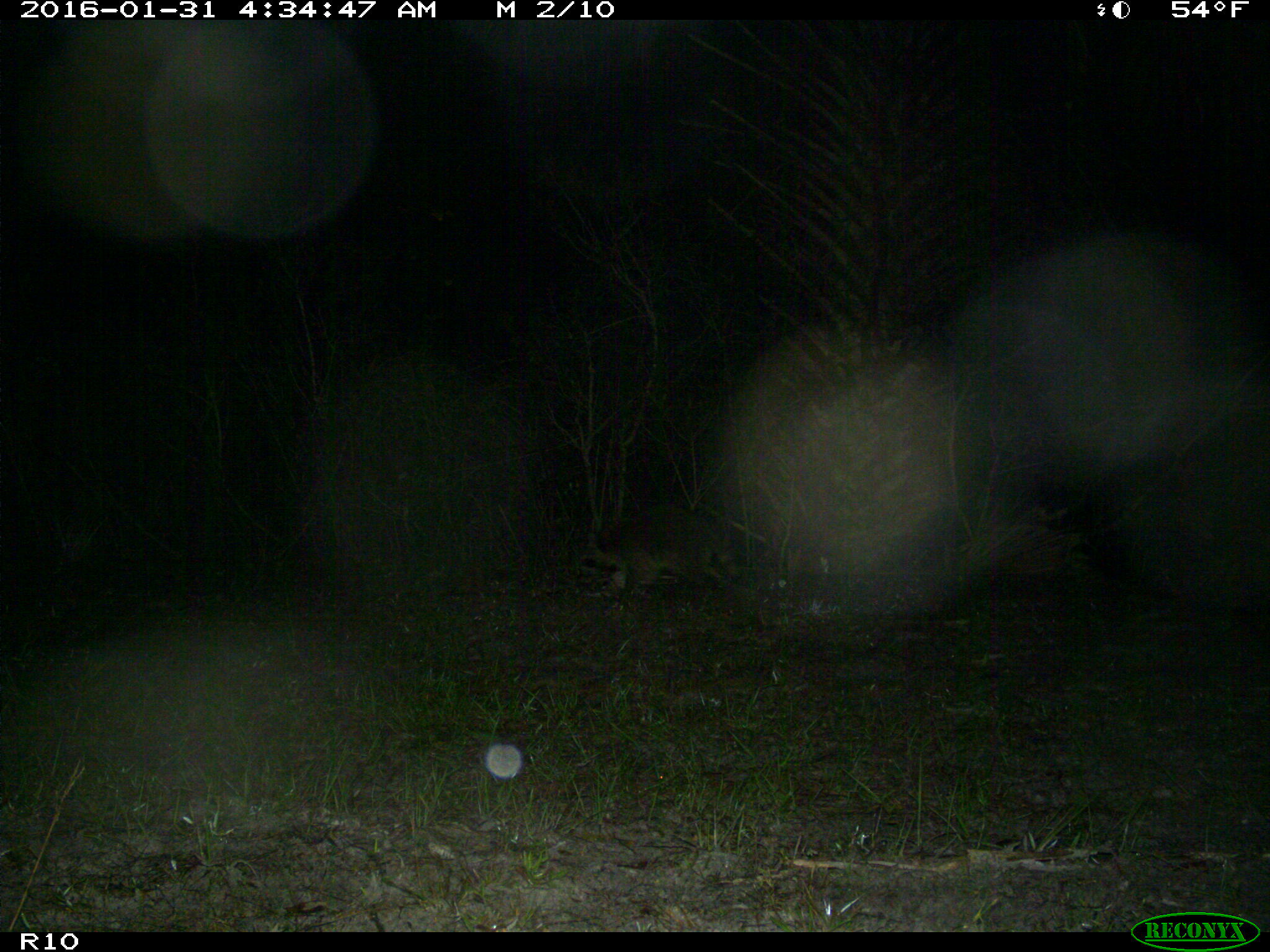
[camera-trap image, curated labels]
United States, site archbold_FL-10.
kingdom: Animalia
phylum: Chordata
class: Mammalia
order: Carnivora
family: Procyonidae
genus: Procyon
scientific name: Procyon lotor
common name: common raccoon